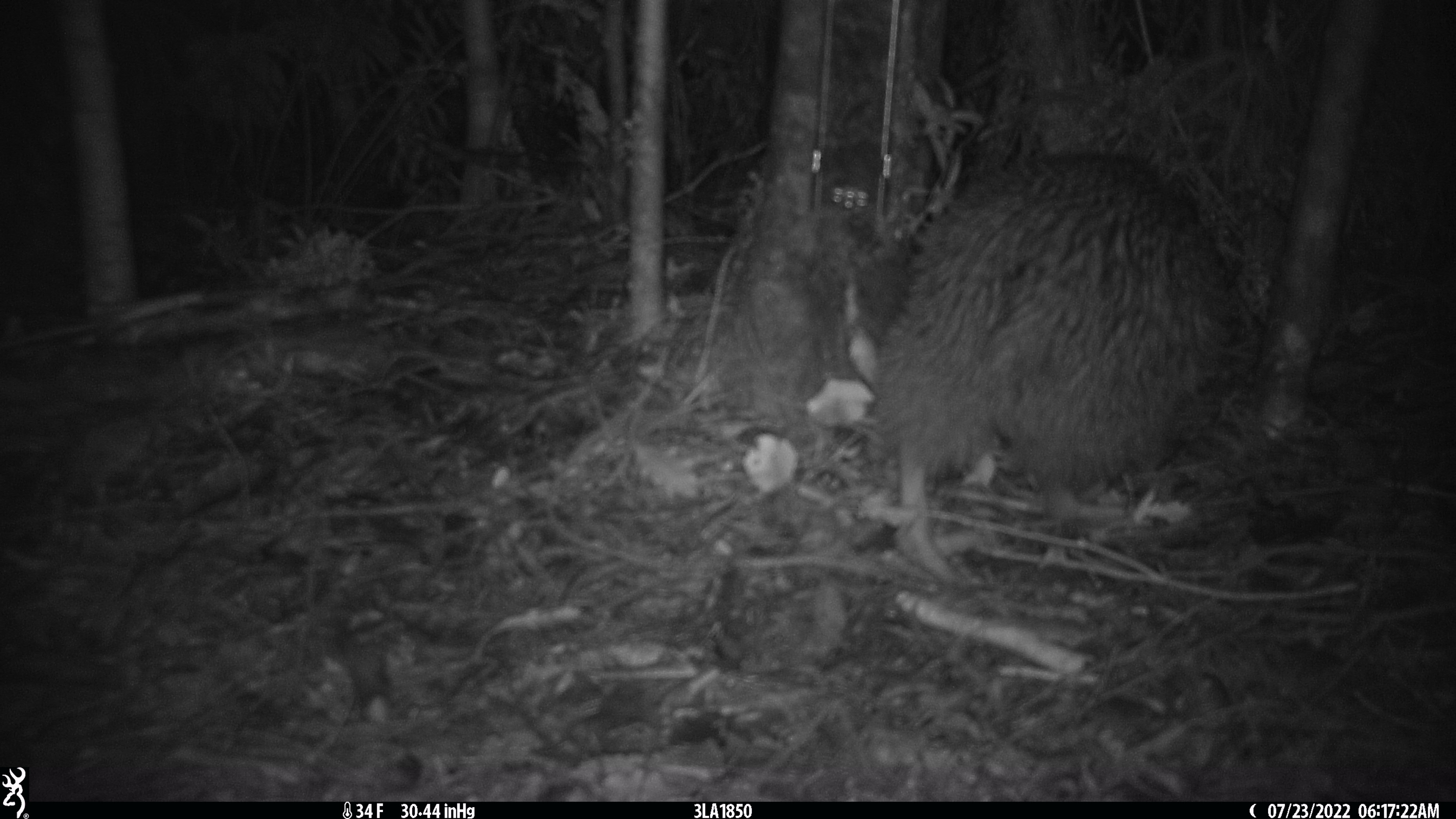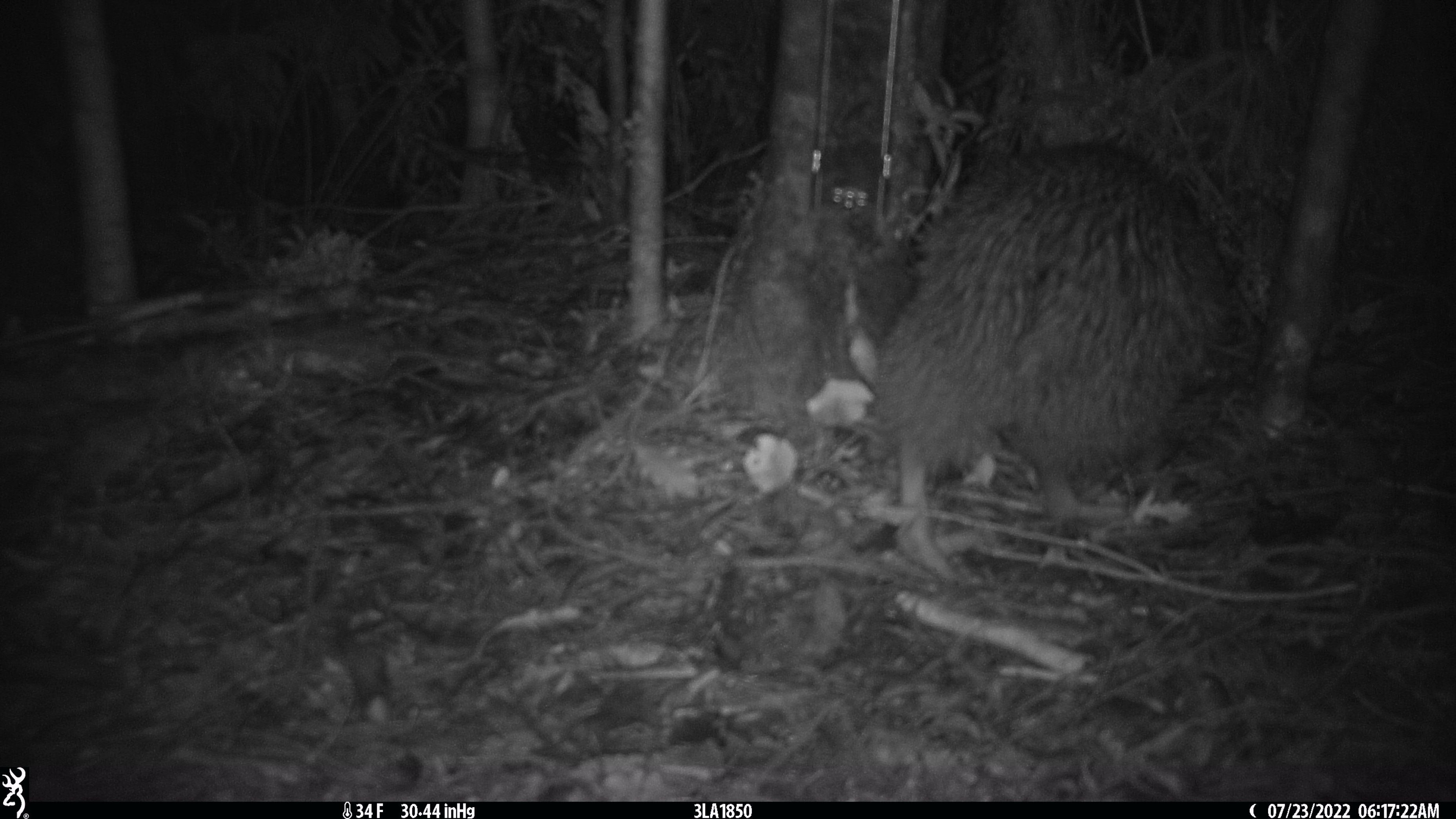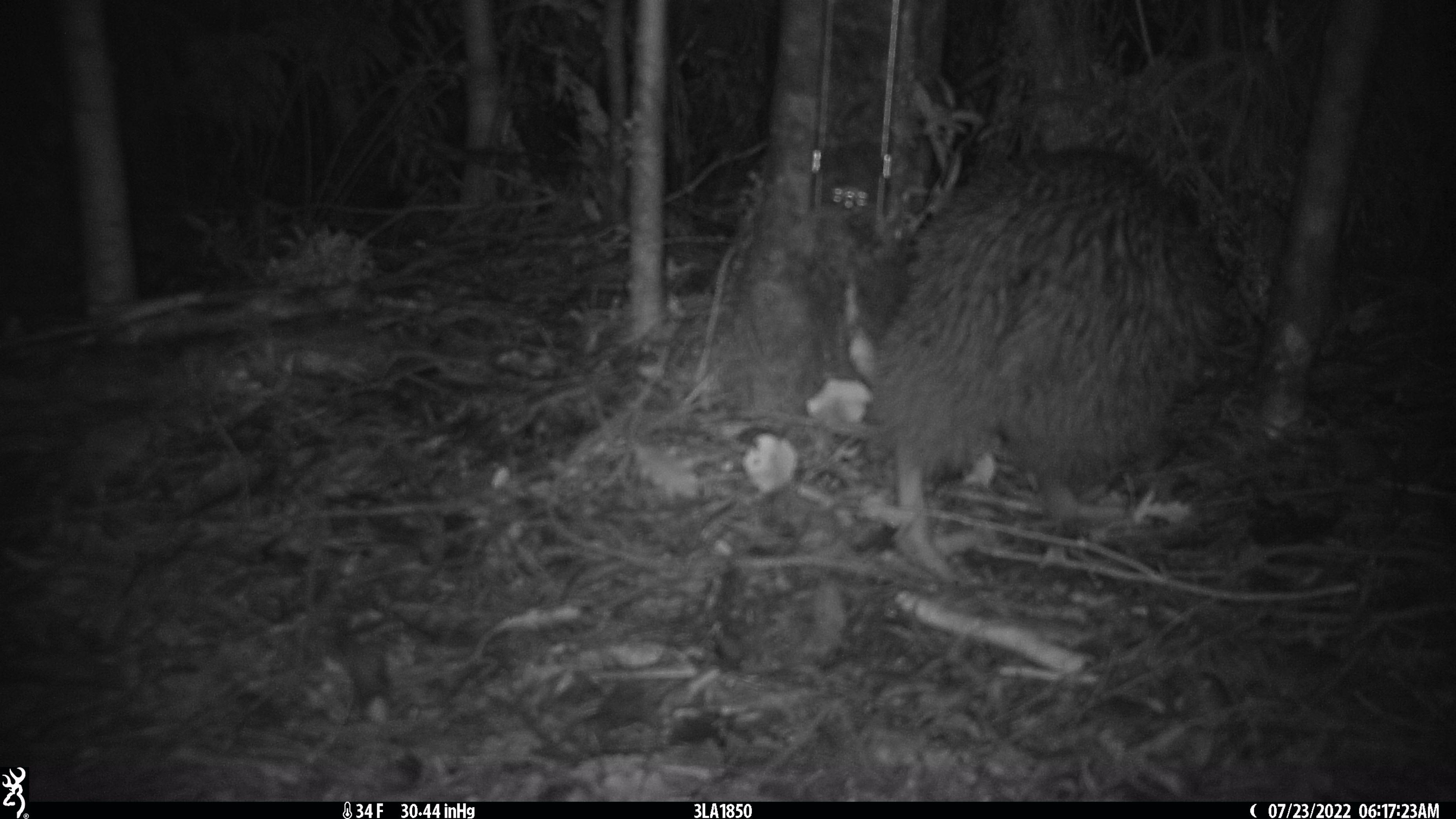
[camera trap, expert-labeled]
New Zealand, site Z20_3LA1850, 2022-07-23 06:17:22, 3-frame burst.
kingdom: Animalia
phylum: Chordata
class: Aves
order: Apterygiformes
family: Apterygidae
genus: Apteryx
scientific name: Apteryx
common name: kiwi